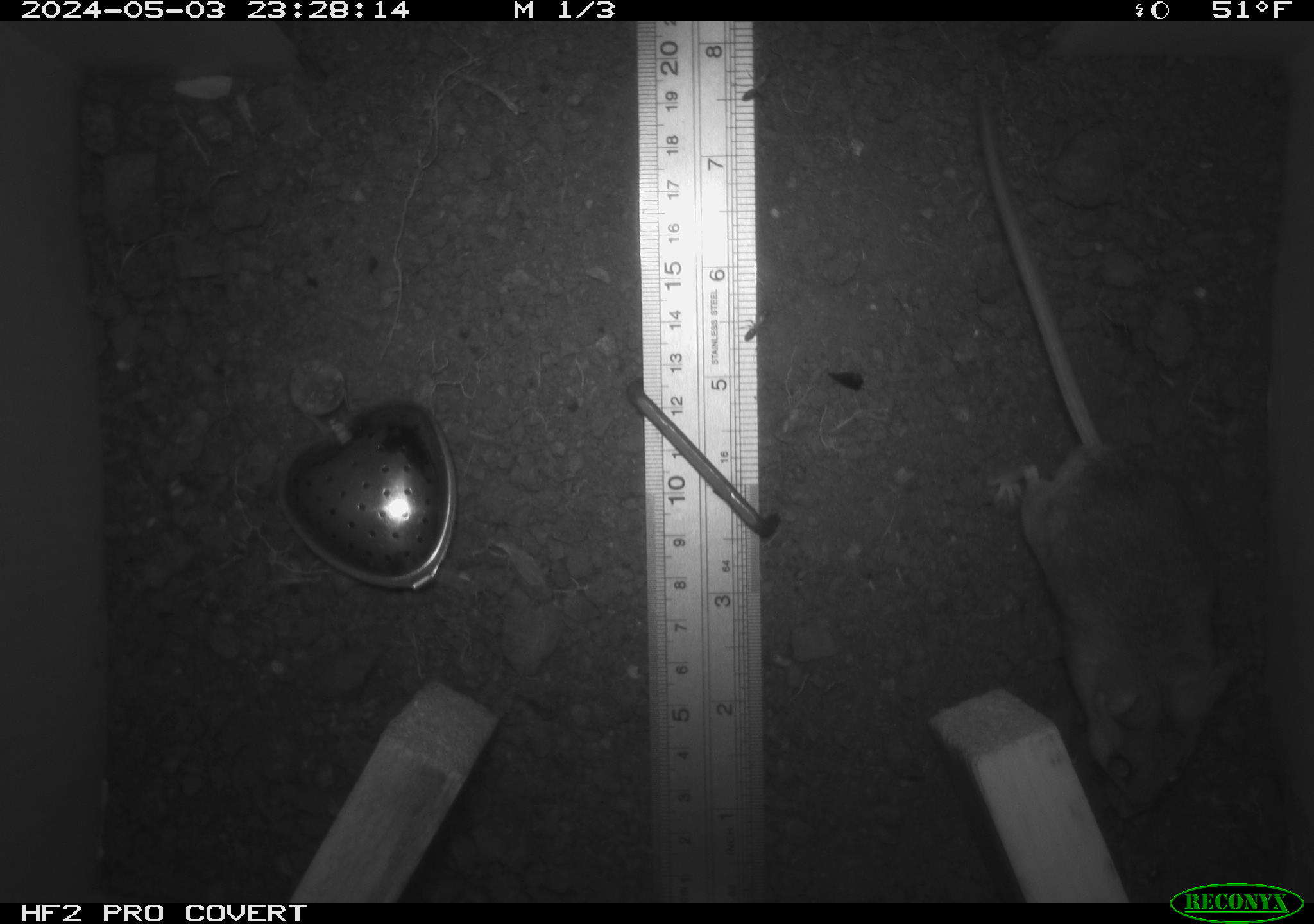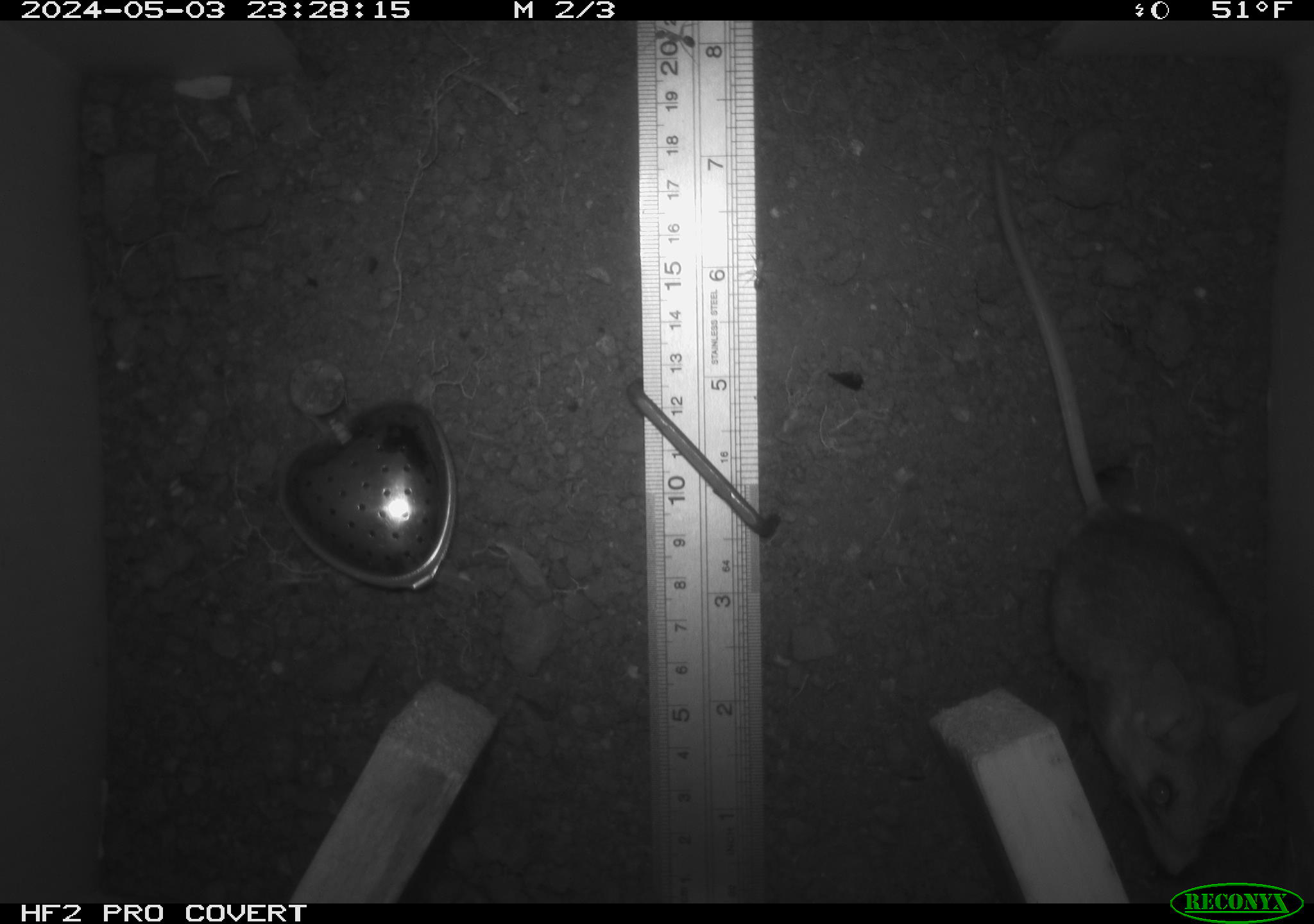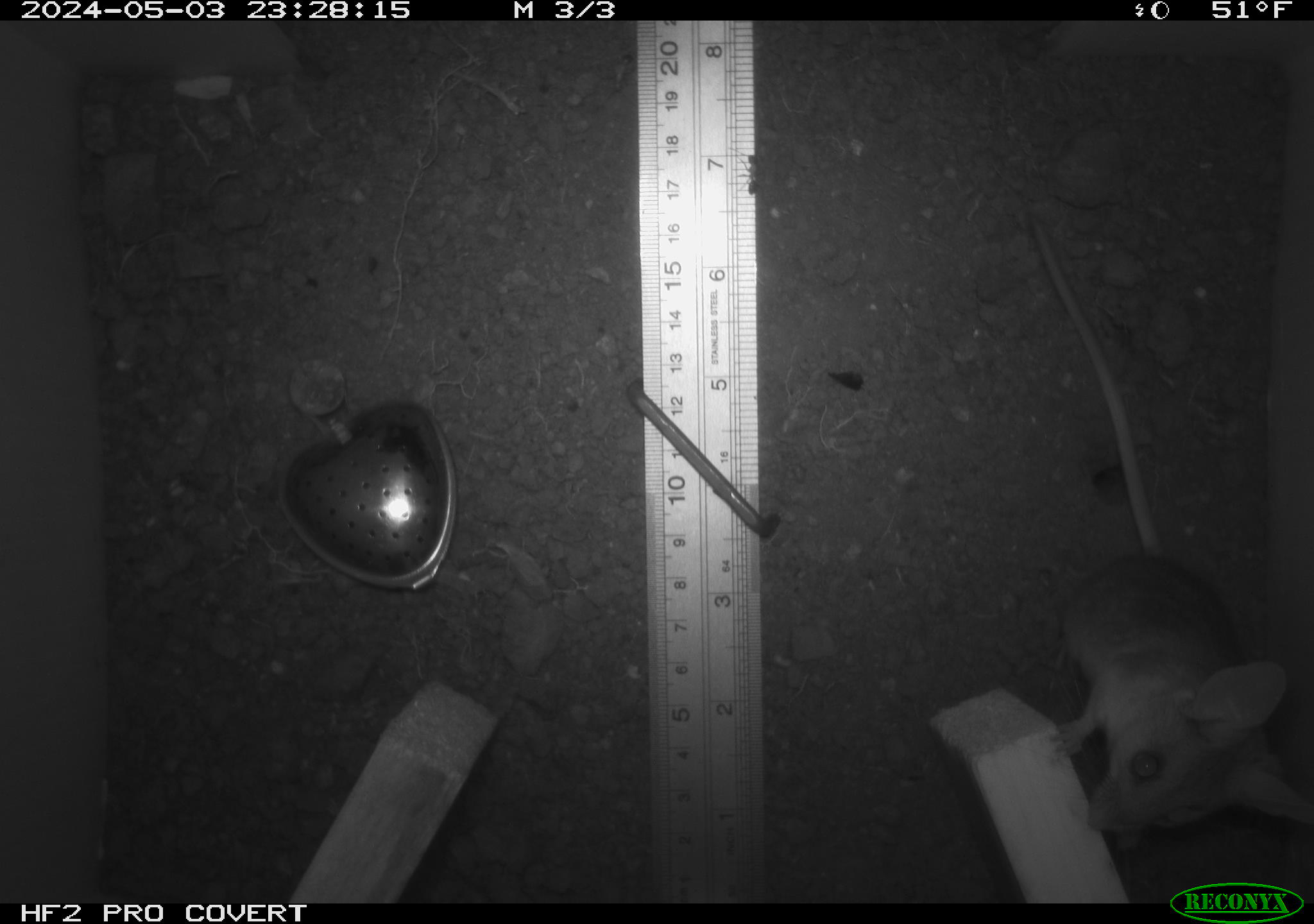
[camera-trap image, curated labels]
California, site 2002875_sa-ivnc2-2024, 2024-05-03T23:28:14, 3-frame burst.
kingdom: Animalia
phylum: Chordata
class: Mammalia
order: Rodentia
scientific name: Rodentia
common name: rodent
Rodent (Rodentia).